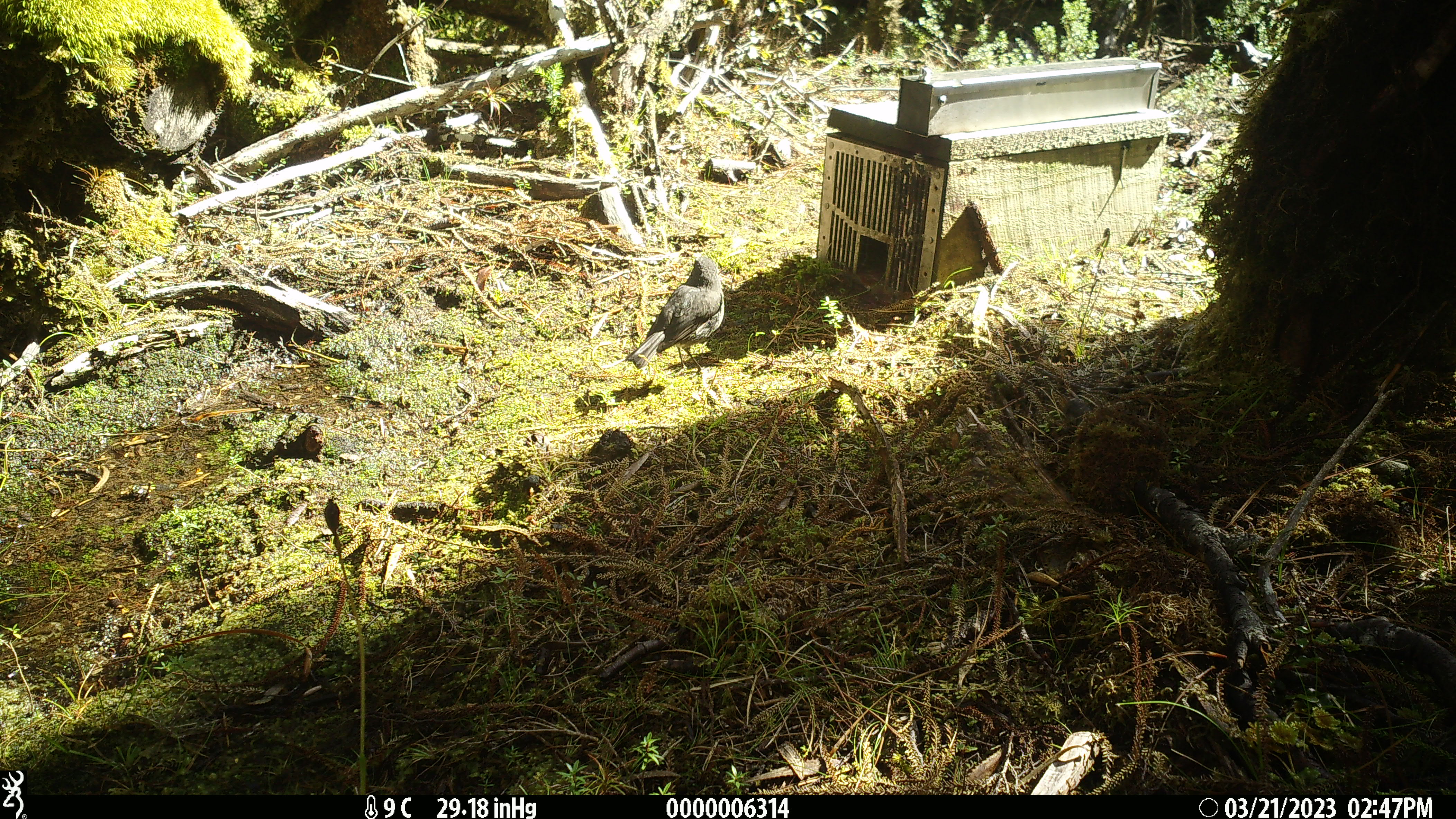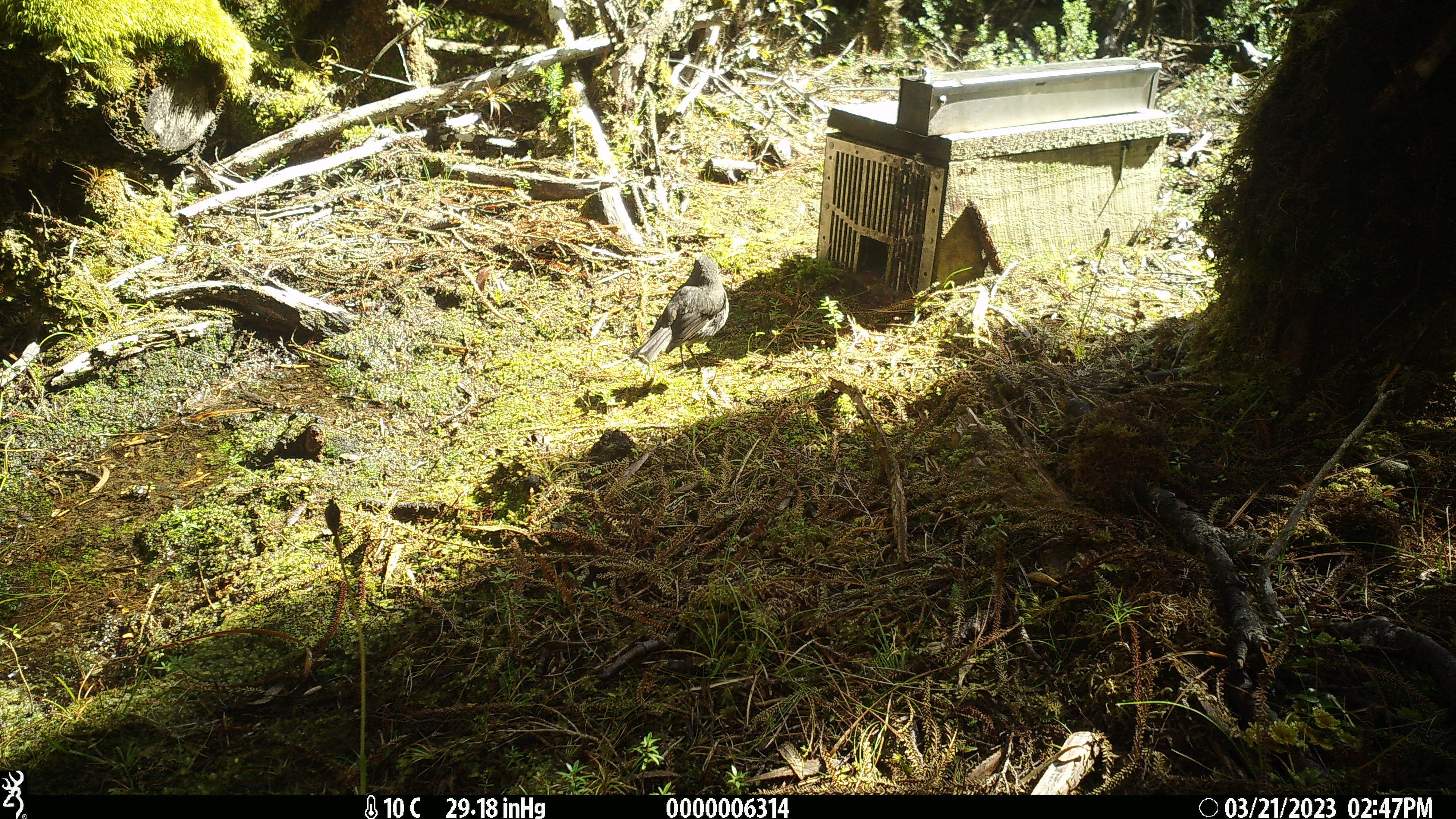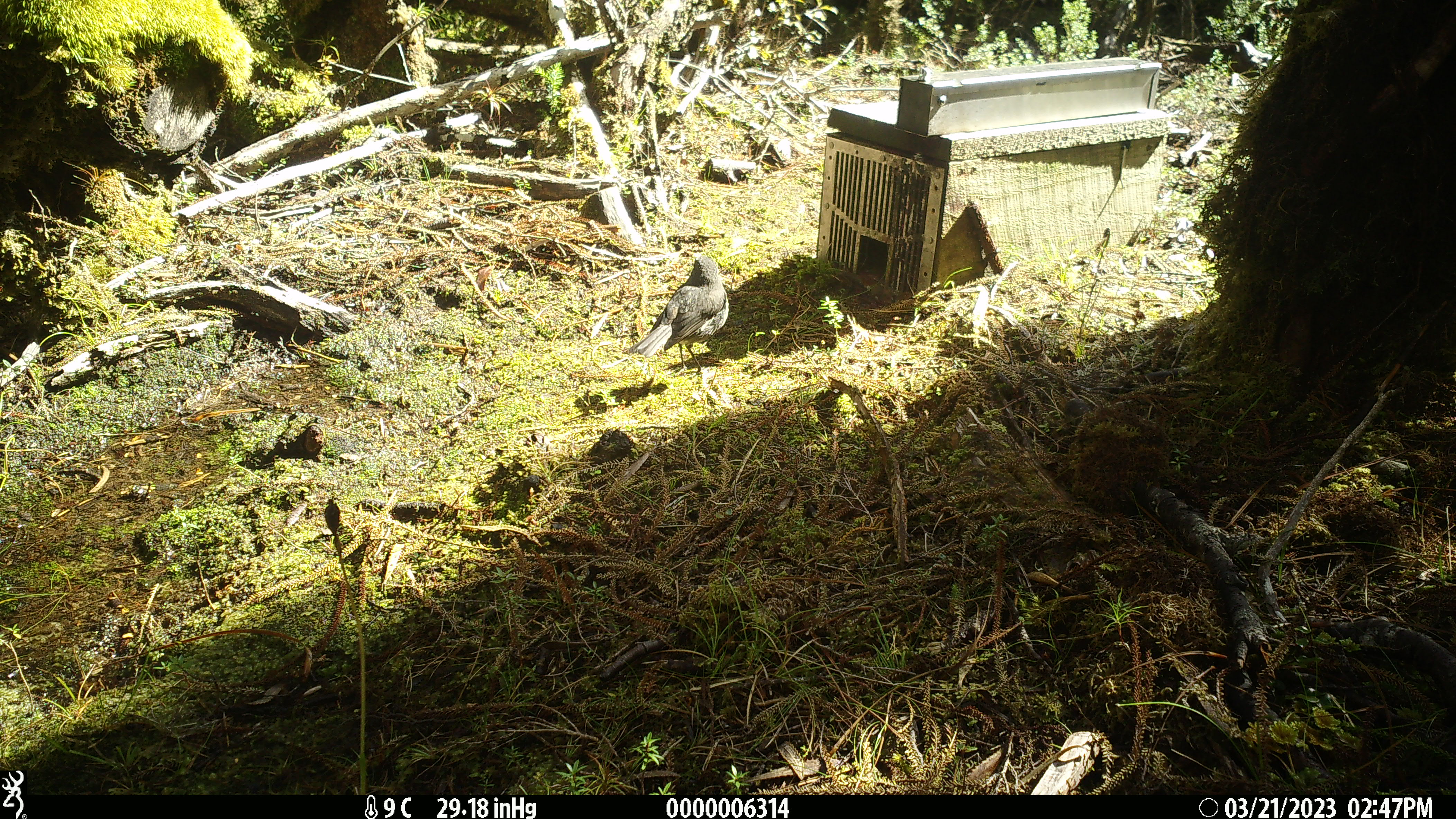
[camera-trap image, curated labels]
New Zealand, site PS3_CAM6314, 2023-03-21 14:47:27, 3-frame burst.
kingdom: Animalia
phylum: Chordata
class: Aves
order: Passeriformes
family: Petroicidae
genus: Petroica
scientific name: Petroica australis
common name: new zealand robin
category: robin